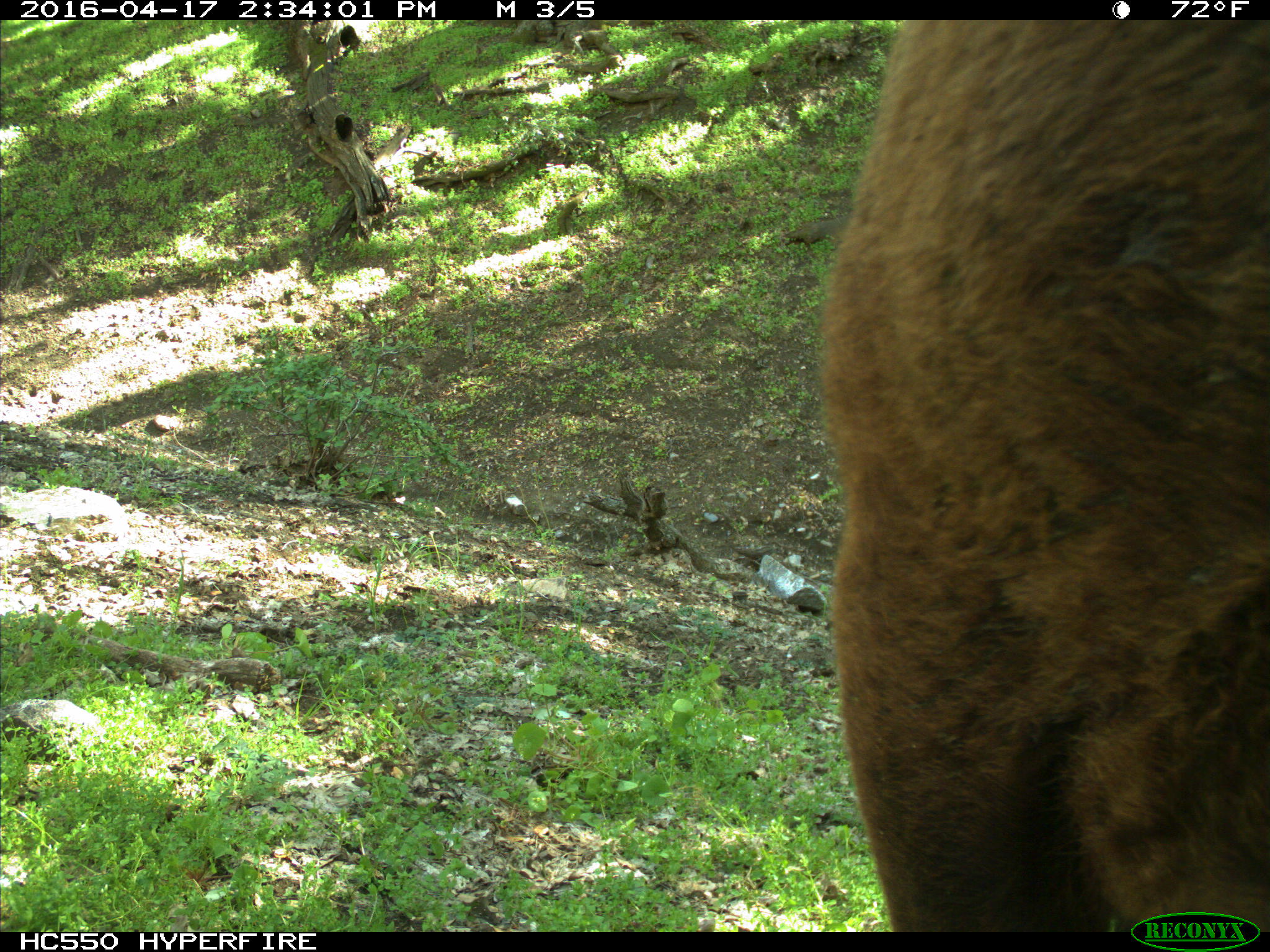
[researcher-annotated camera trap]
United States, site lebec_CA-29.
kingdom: Animalia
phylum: Chordata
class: Mammalia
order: Artiodactyla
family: Bovidae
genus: Bos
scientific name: Bos taurus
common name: domestic cow